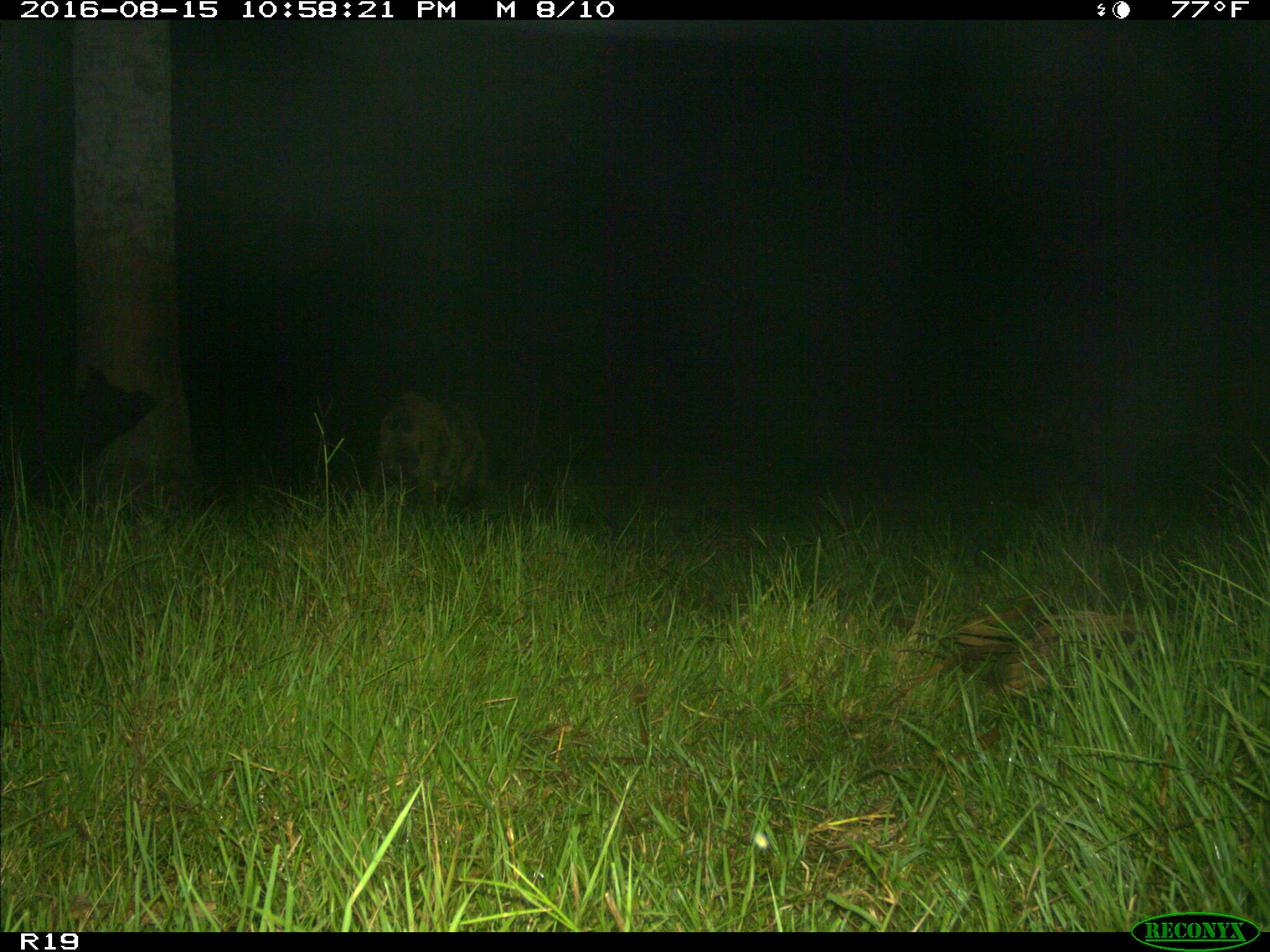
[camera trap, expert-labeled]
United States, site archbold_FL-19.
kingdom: Animalia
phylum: Chordata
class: Mammalia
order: Artiodactyla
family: Suidae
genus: Sus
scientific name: Sus scrofa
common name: wild boar